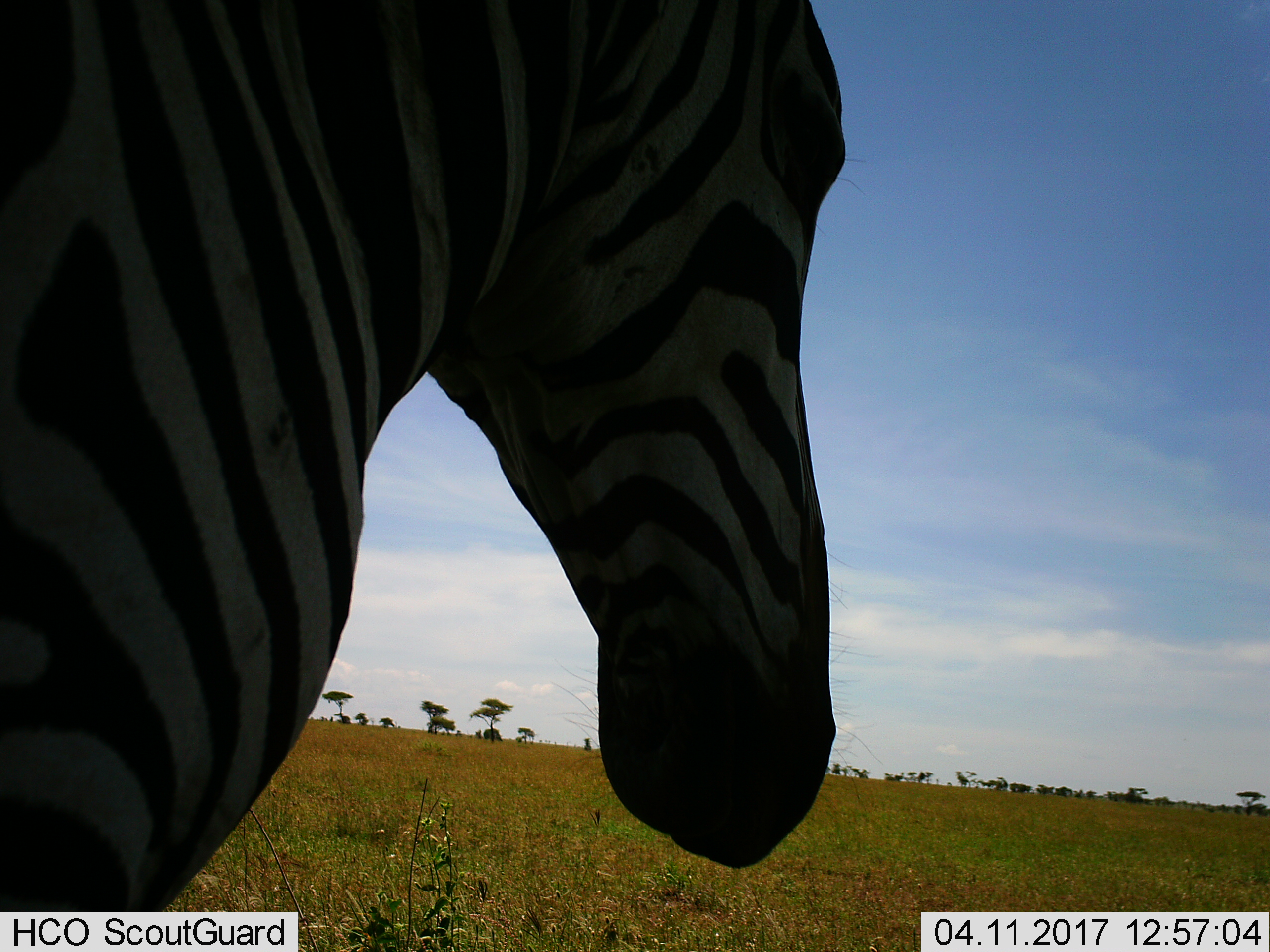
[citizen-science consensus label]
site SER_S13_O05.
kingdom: Animalia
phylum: Chordata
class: Mammalia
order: Perissodactyla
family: Equidae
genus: Equus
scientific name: Equus quagga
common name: plains zebra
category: zebraplains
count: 1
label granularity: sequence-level